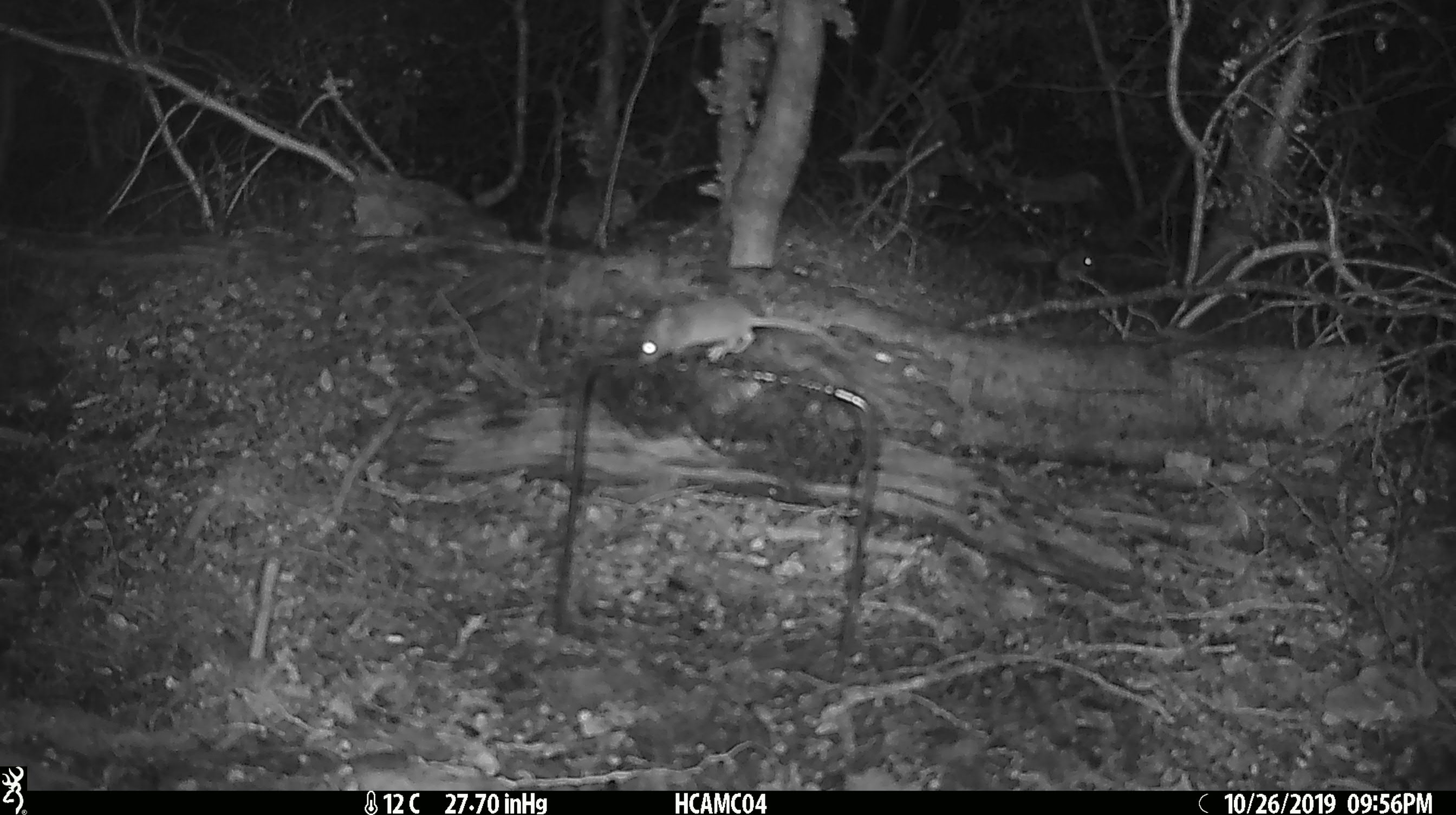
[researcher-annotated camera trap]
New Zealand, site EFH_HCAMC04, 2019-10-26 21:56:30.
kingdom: Animalia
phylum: Chordata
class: Mammalia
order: Rodentia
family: Muridae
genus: Mus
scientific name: Mus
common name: mouse